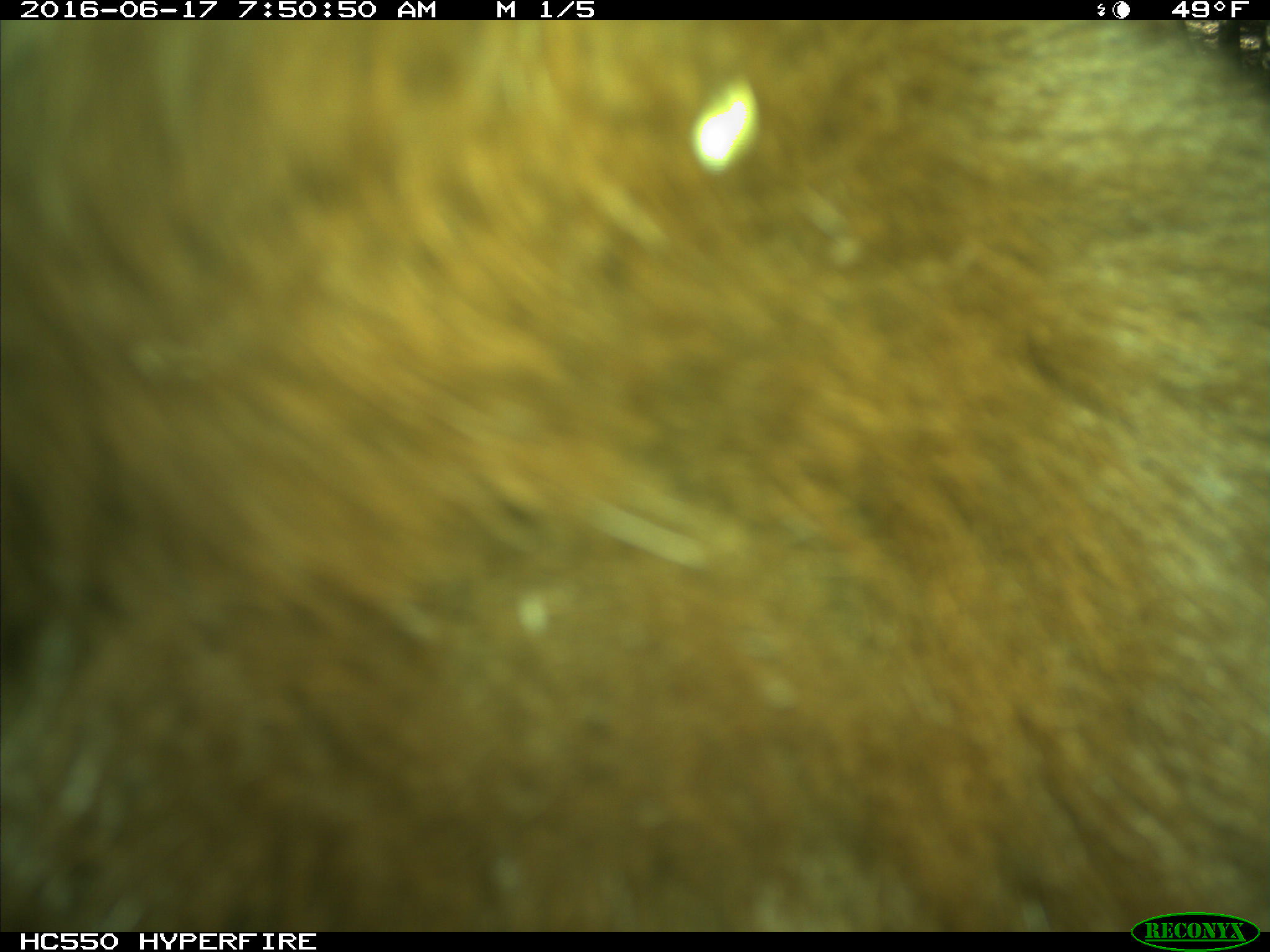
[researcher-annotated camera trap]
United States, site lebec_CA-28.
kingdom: Animalia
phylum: Chordata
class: Mammalia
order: Carnivora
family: Ursidae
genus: Ursus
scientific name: Ursus americanus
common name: american black bear